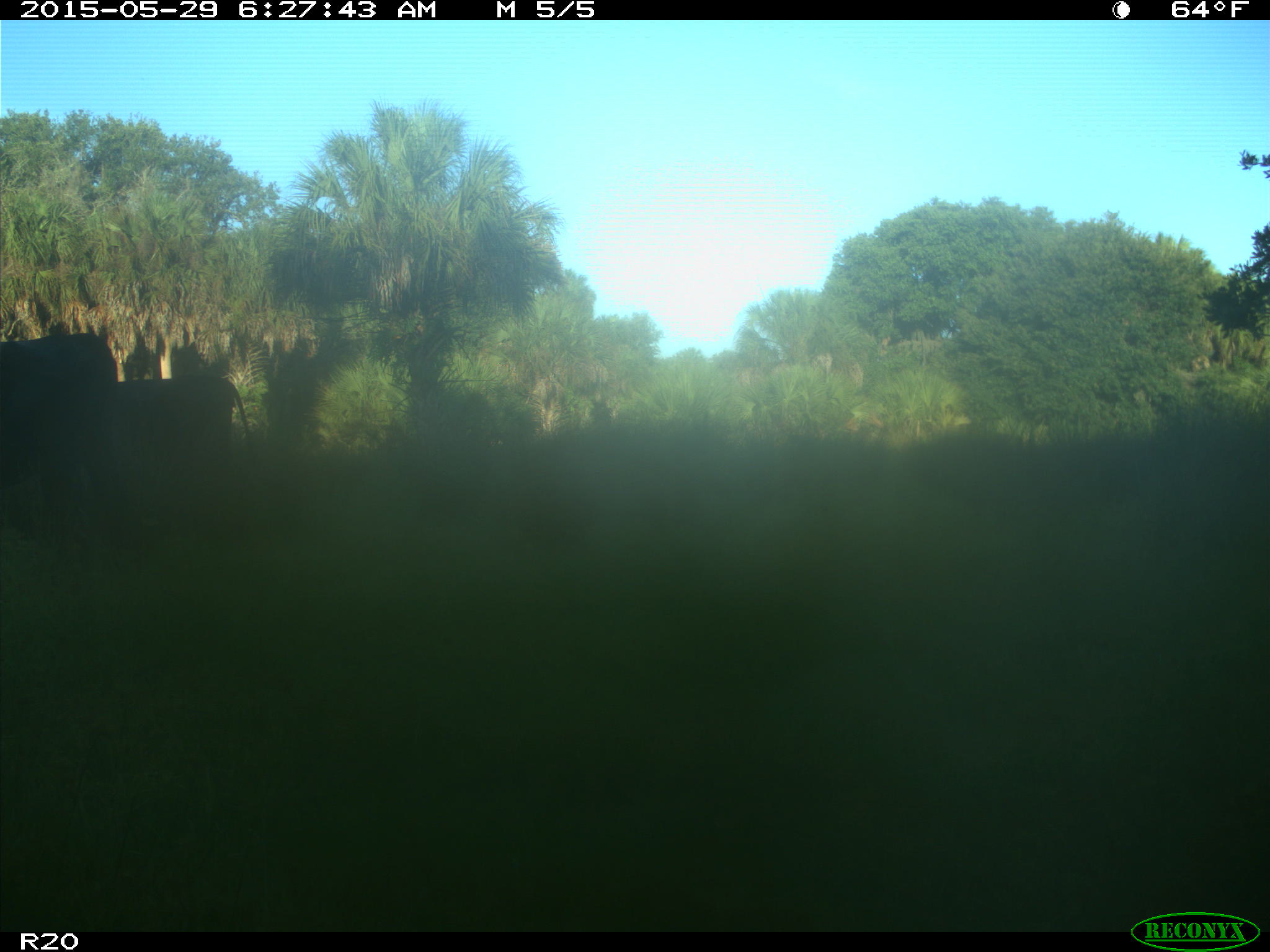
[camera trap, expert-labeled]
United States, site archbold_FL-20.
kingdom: Animalia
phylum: Chordata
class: Mammalia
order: Artiodactyla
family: Bovidae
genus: Bos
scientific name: Bos taurus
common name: domestic cow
Bos taurus (domestic cow).